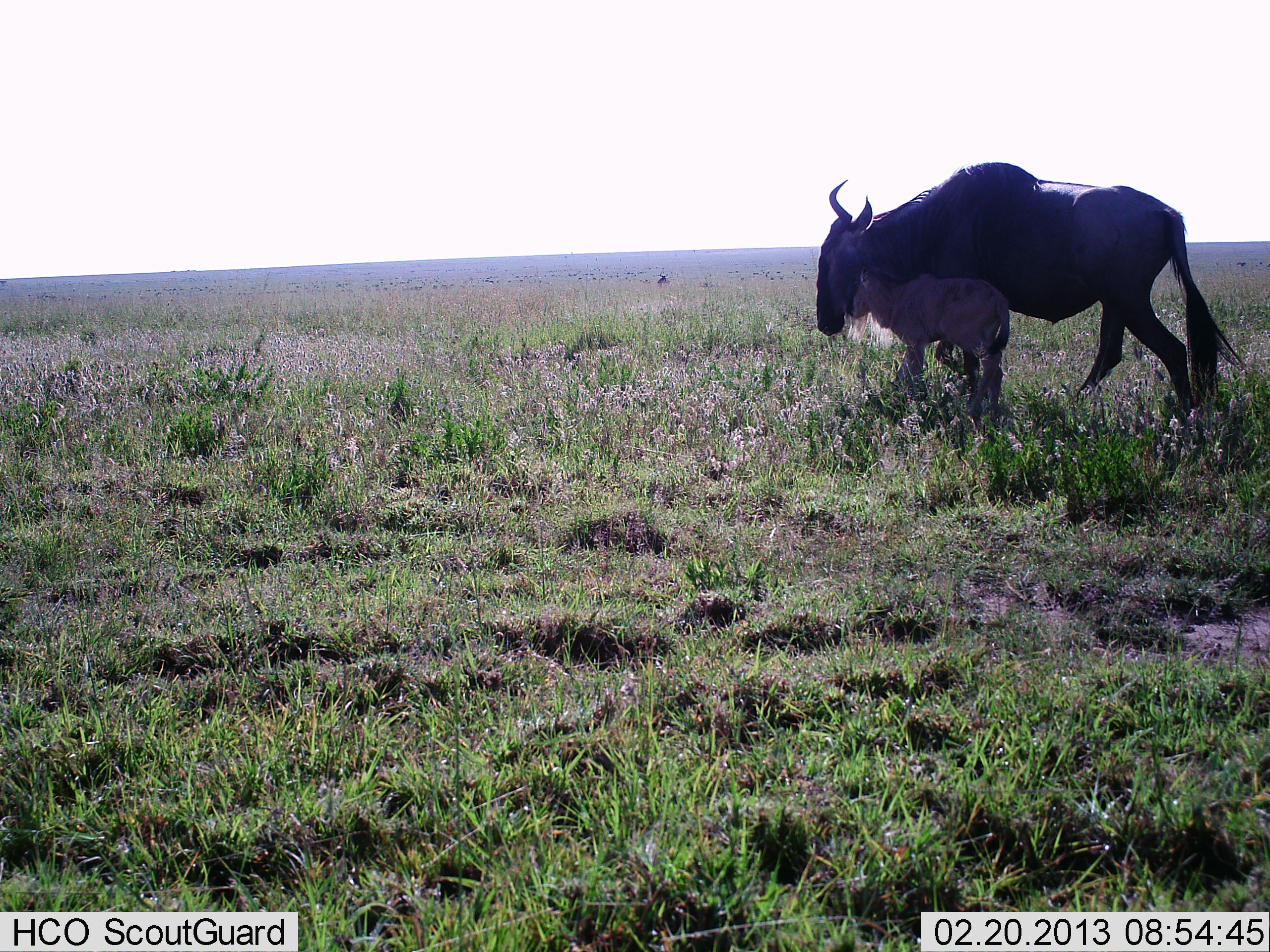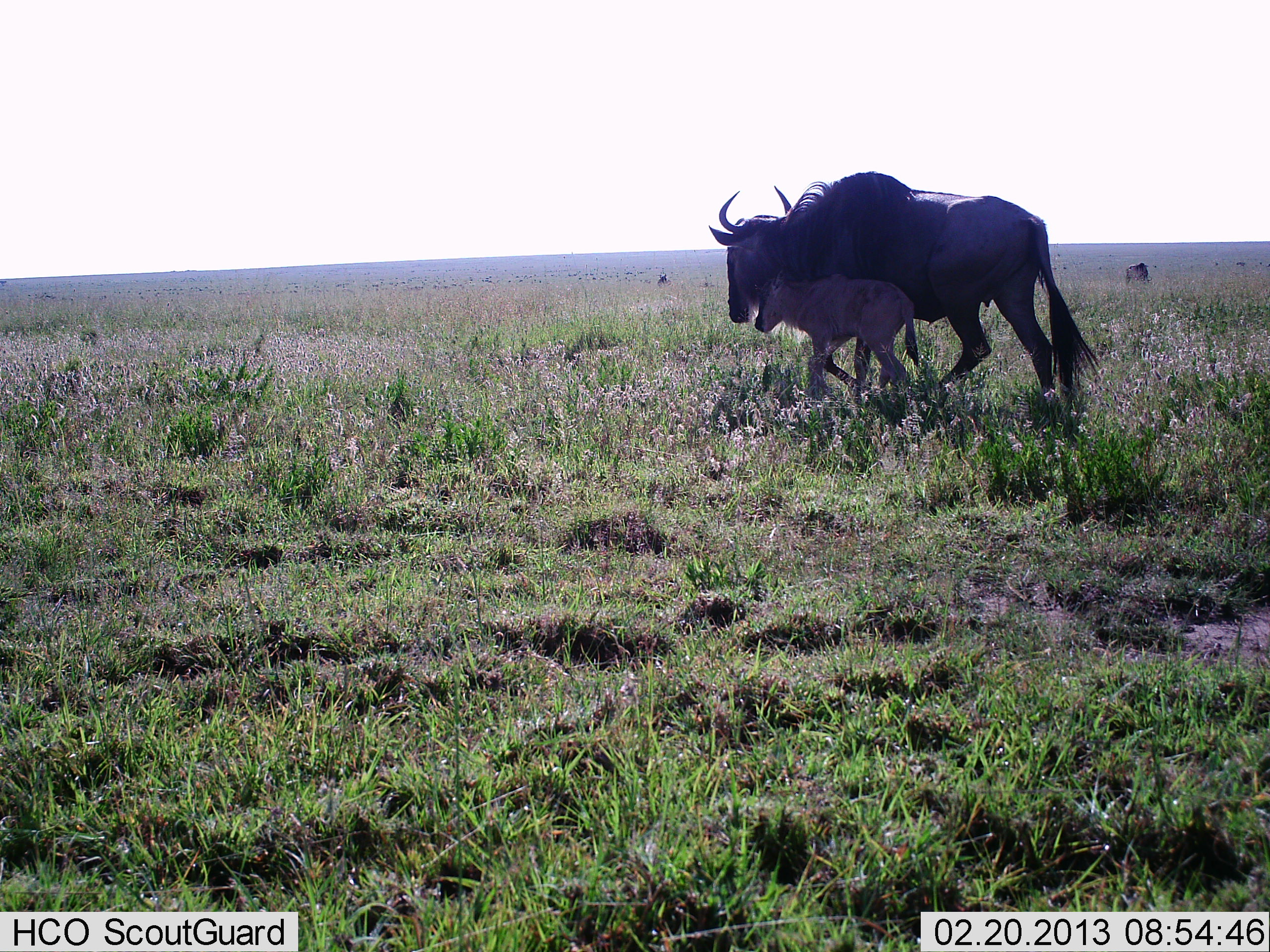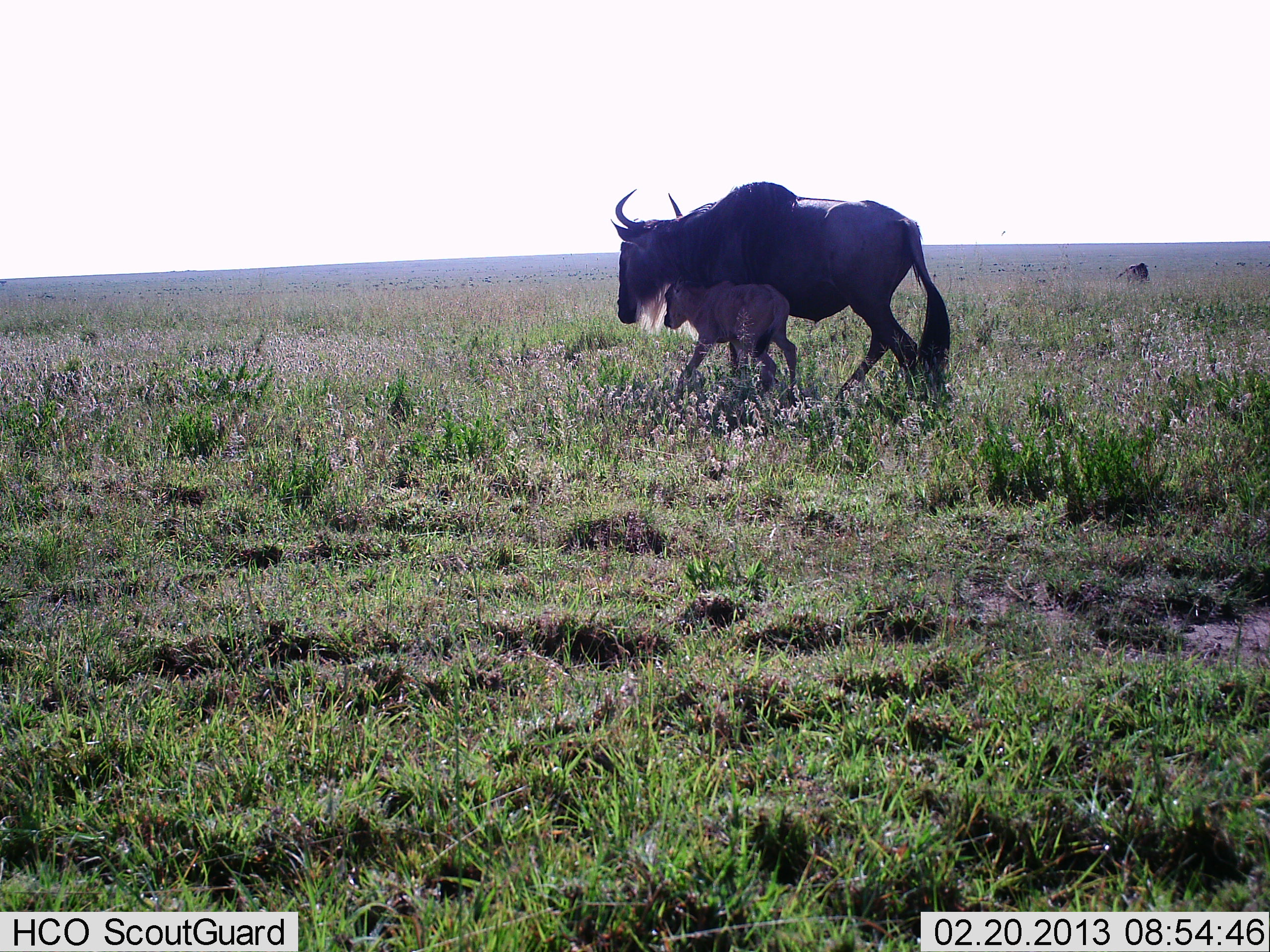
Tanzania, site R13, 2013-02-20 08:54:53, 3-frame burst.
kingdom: Animalia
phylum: Chordata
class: Mammalia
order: Artiodactyla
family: Bovidae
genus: Connochaetes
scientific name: Connochaetes taurinus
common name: blue wildebeest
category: wildebeest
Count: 2.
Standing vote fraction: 17%.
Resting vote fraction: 4%.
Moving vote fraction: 96%.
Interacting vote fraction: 9%.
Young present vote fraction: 91%.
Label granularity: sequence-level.